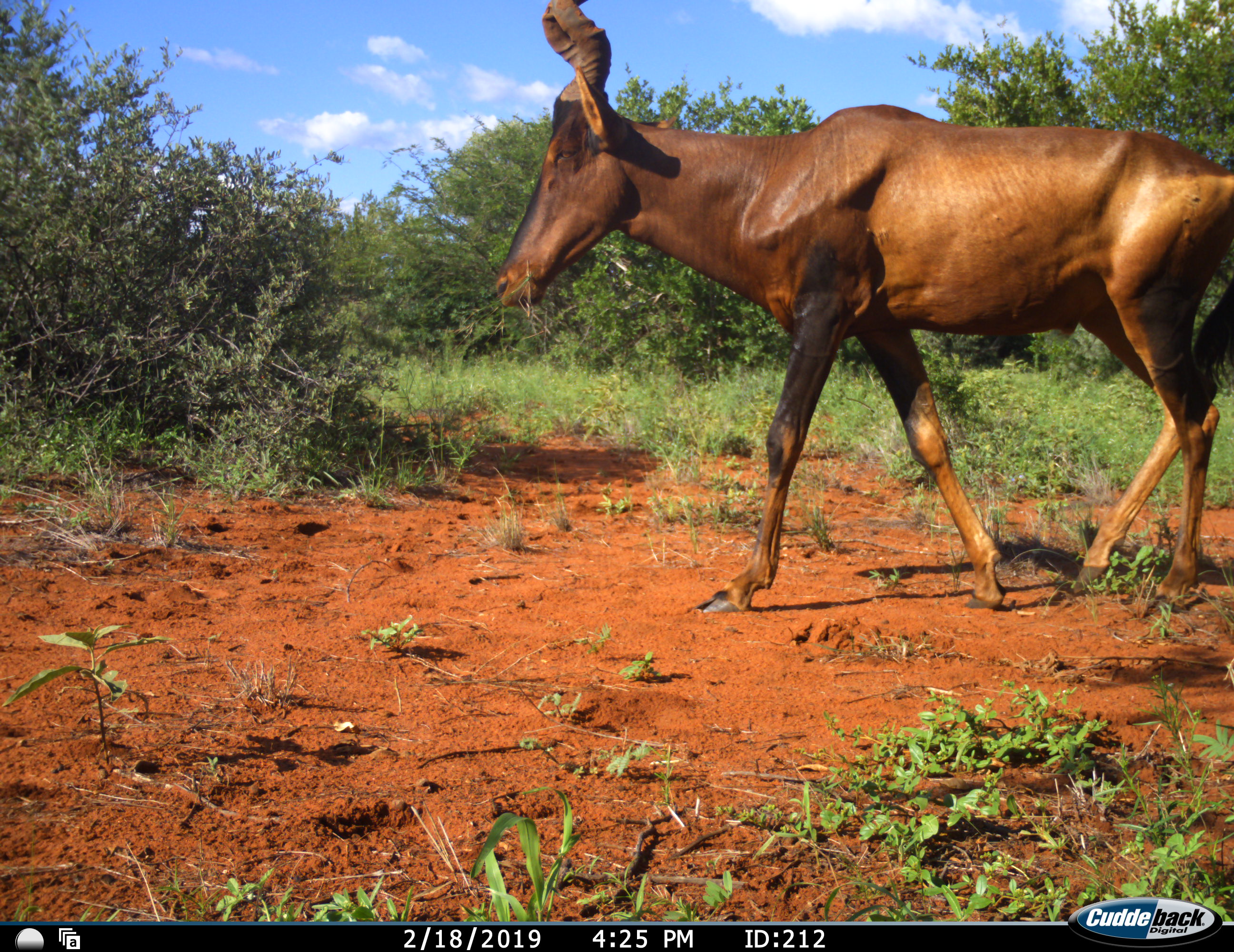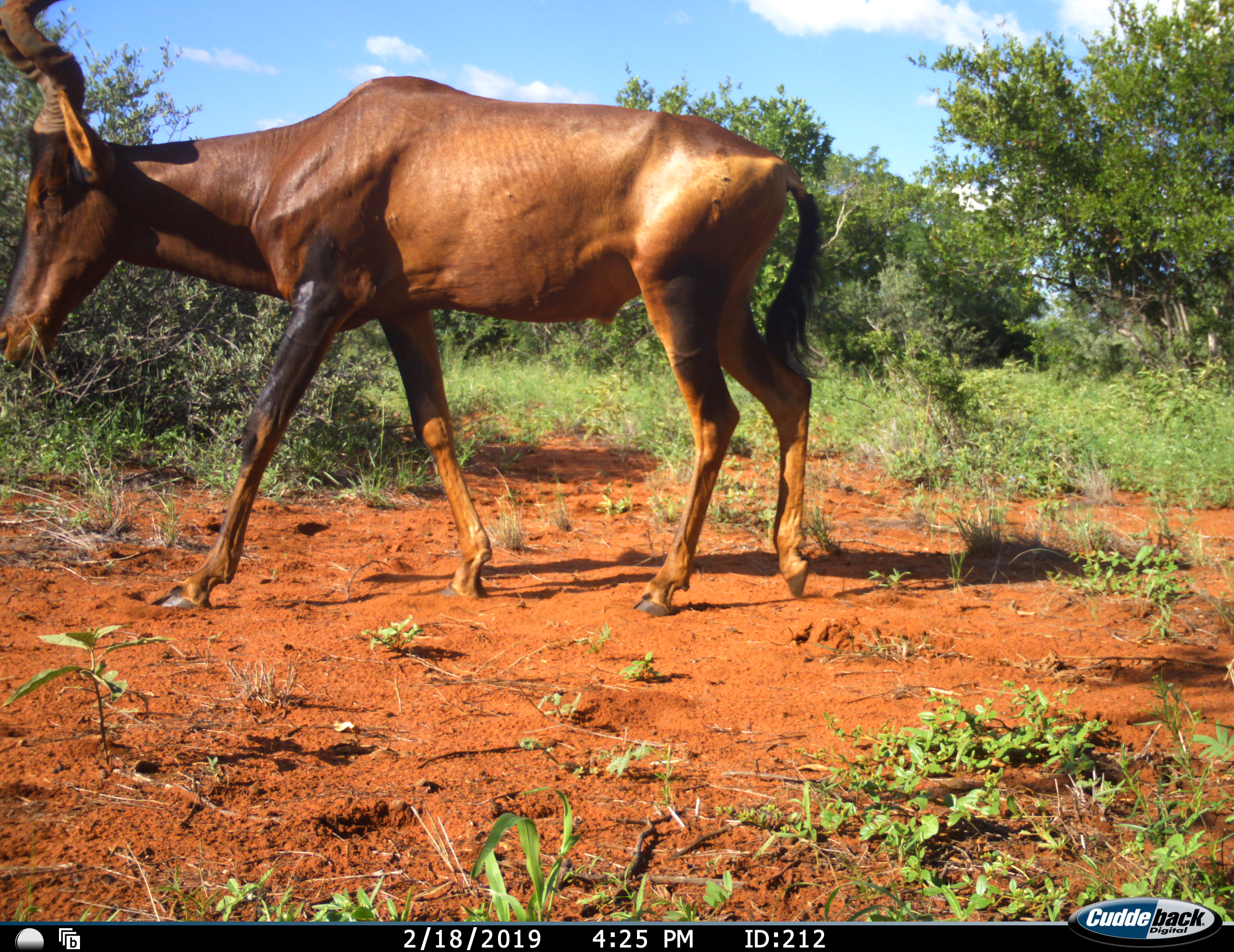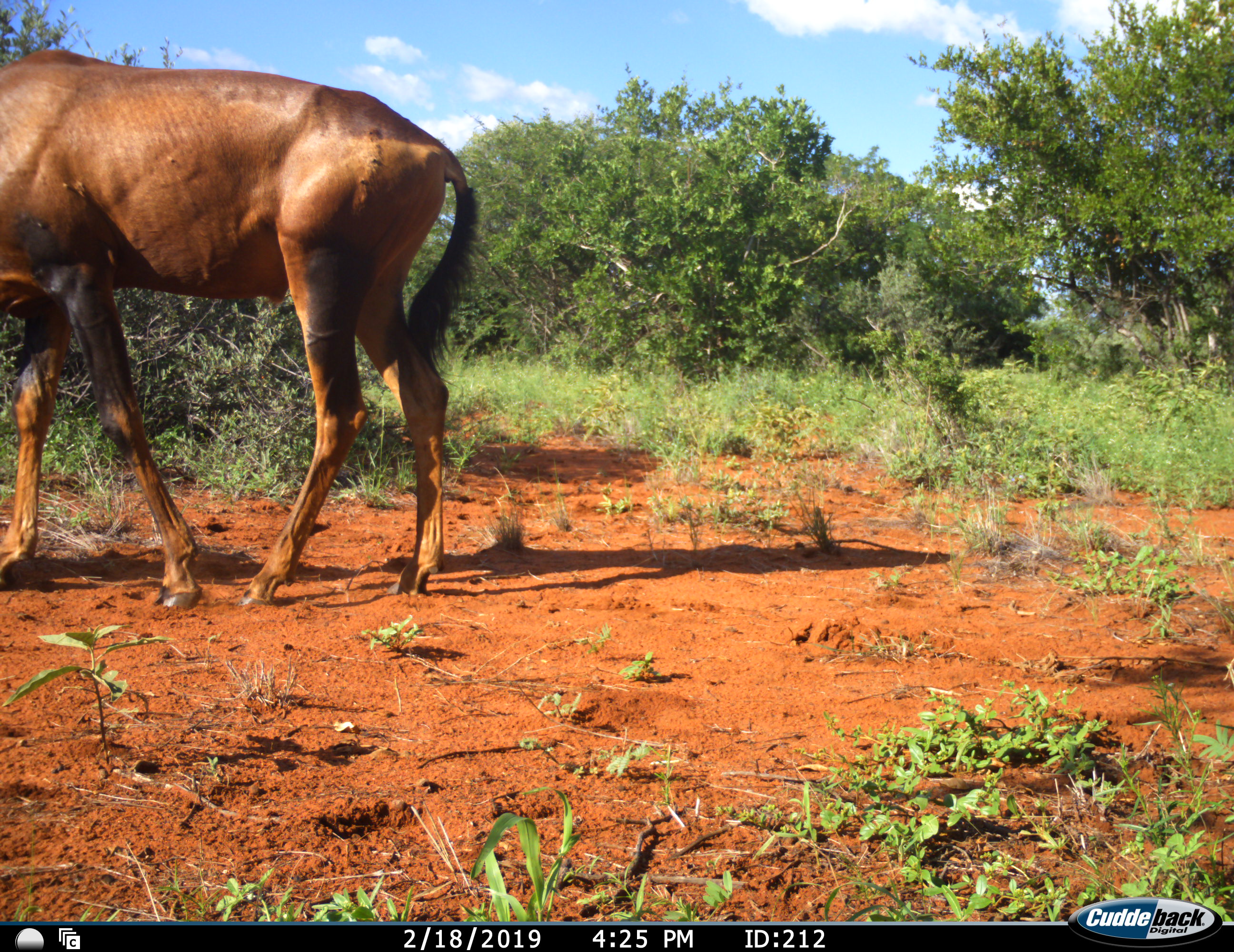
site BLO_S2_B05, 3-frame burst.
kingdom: Animalia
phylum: Chordata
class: Mammalia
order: Artiodactyla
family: Bovidae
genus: Alcelaphus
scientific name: Alcelaphus buselaphus caama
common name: red hartebeest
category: hartebeestred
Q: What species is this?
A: Hartebeestred (red hartebeest) (Alcelaphus buselaphus caama).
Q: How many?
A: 1.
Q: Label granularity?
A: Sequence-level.